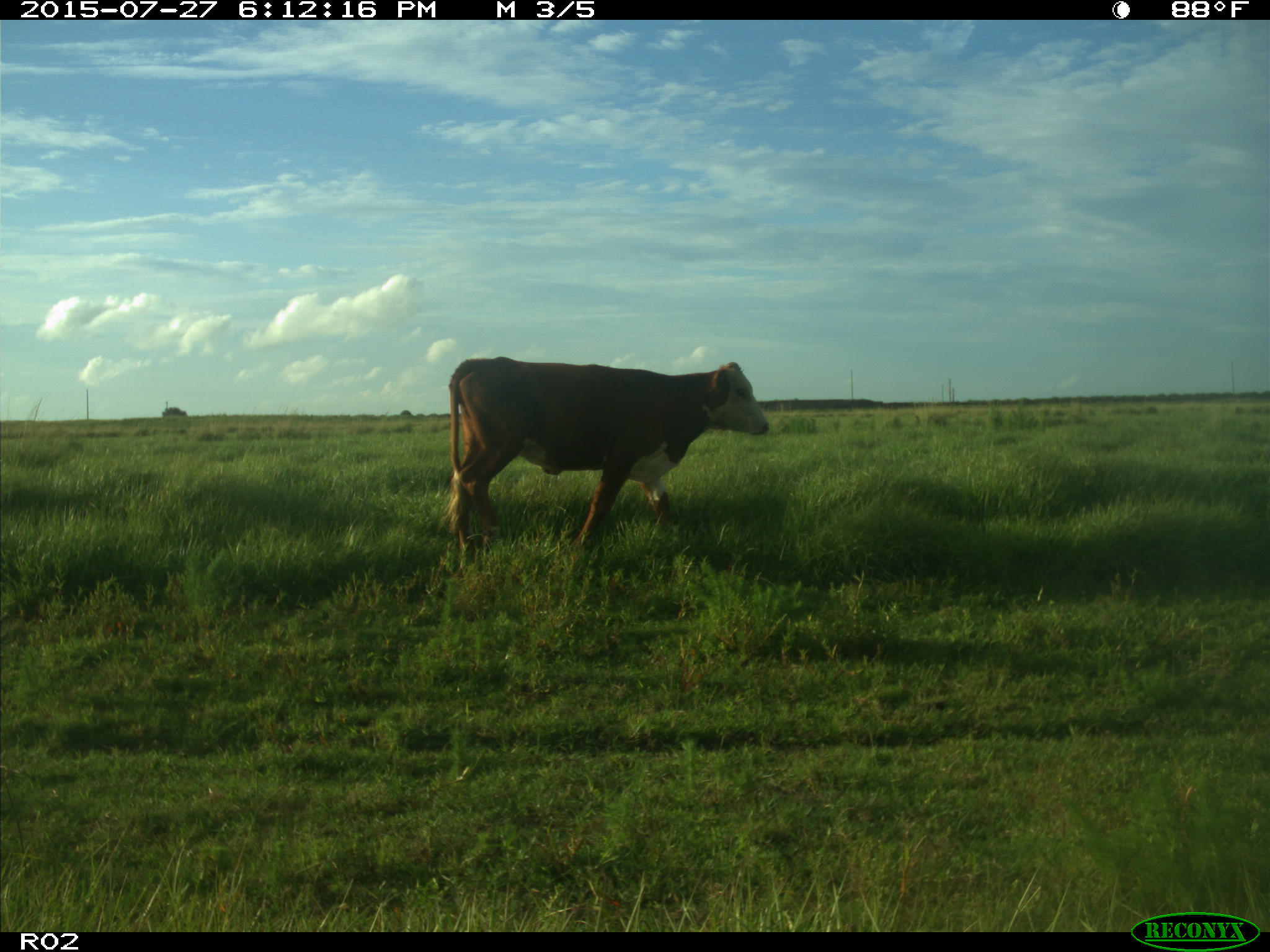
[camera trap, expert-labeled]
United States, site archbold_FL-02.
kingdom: Animalia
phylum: Chordata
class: Mammalia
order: Artiodactyla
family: Bovidae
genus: Bos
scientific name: Bos taurus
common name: domestic cow